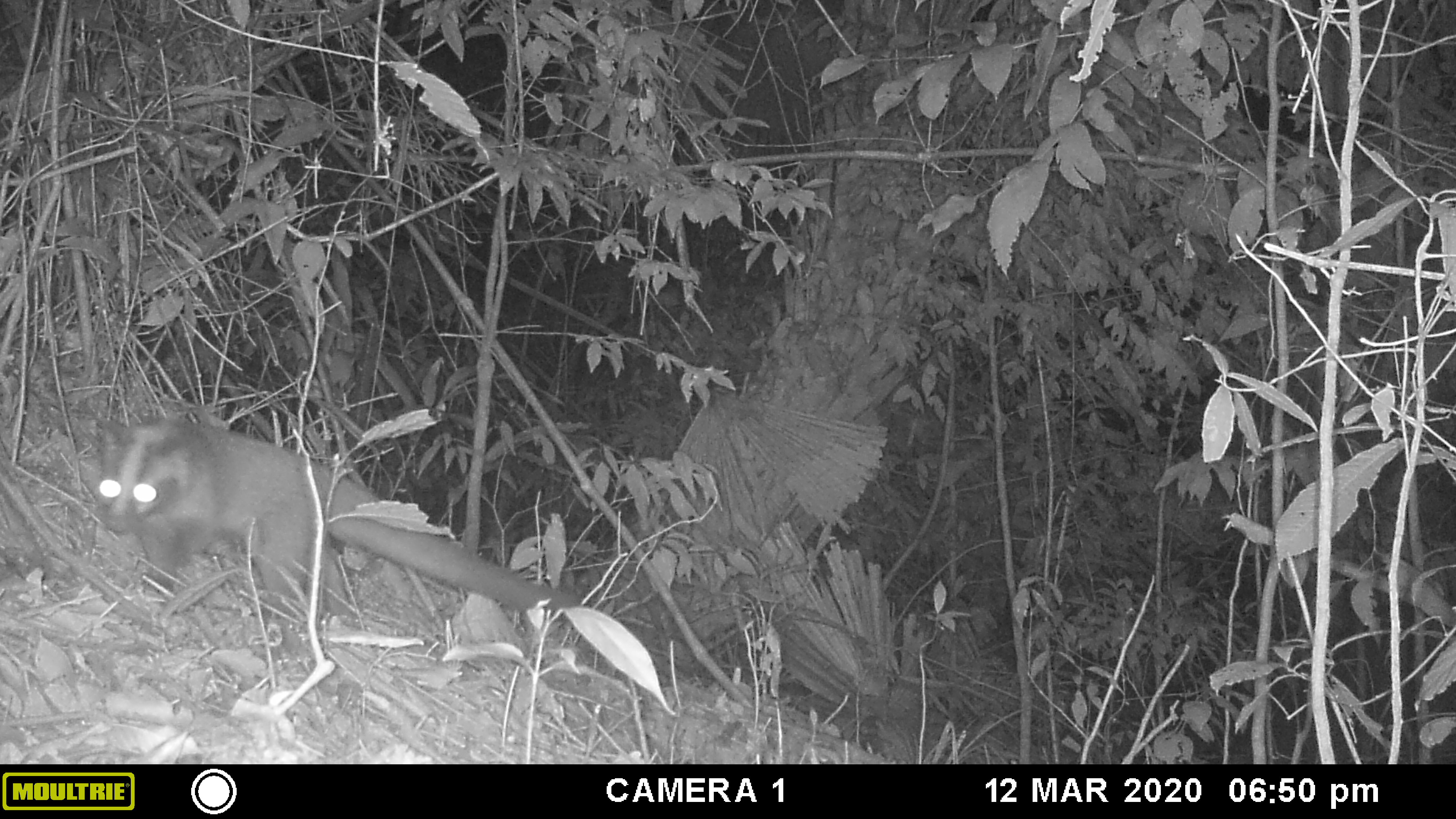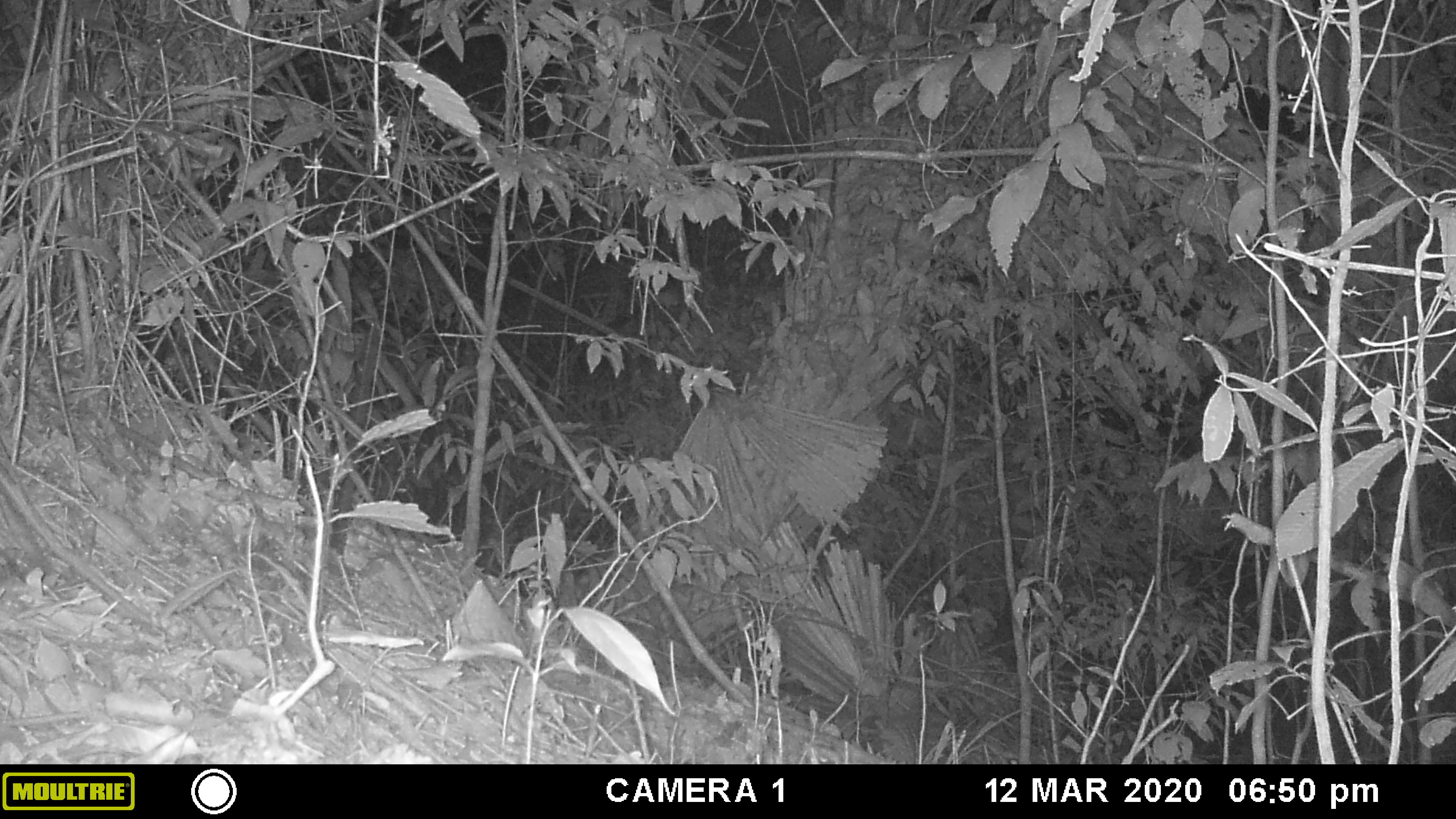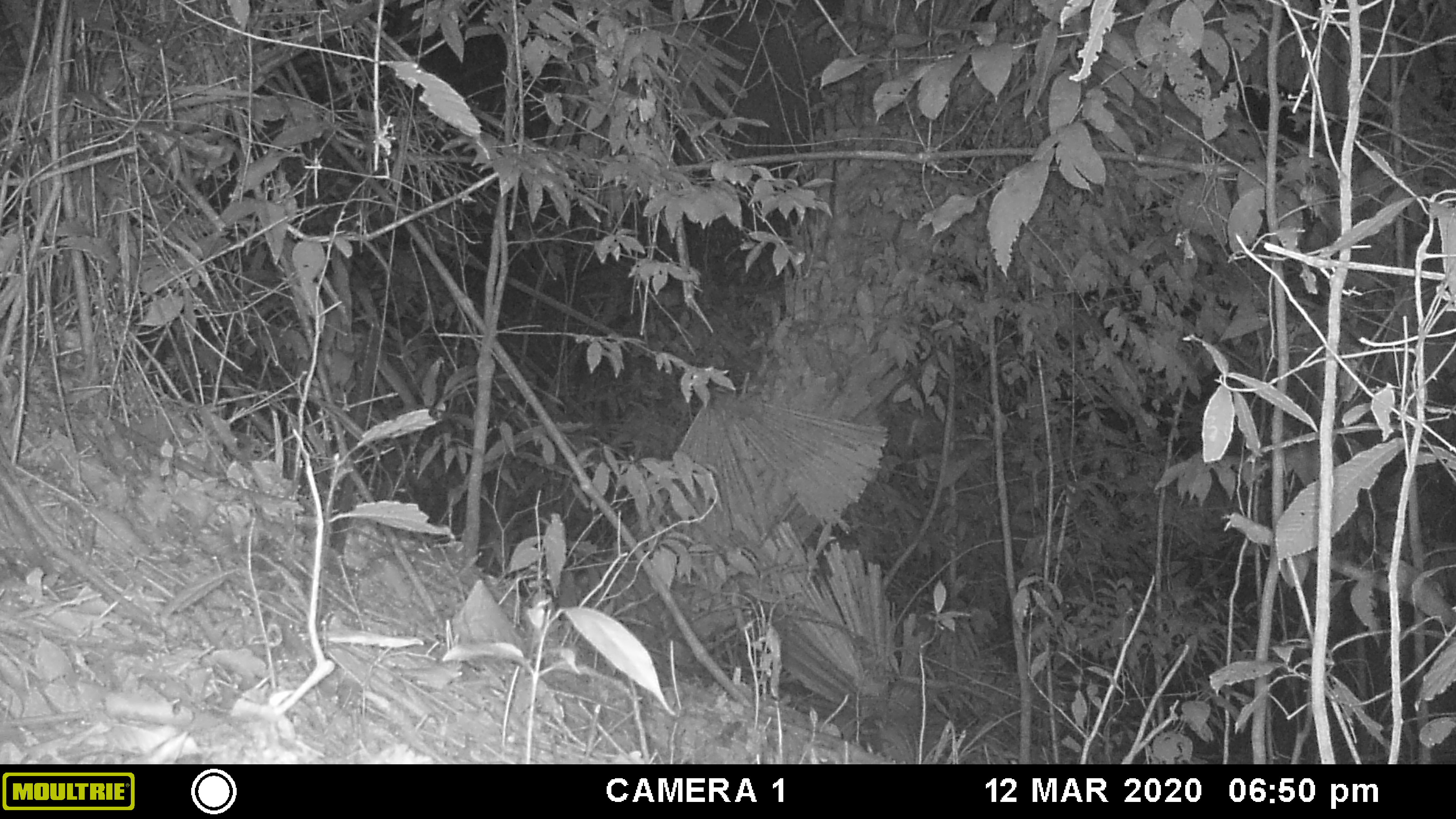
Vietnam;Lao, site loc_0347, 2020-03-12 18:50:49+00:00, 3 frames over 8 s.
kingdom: Animalia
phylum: Chordata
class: Mammalia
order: Carnivora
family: Viverridae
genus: Paguma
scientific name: Paguma larvata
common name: masked palm civet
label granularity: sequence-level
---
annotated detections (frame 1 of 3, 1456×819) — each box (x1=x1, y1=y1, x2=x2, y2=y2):
masked palm civet: (x1=91, y1=405, x2=579, y2=617)